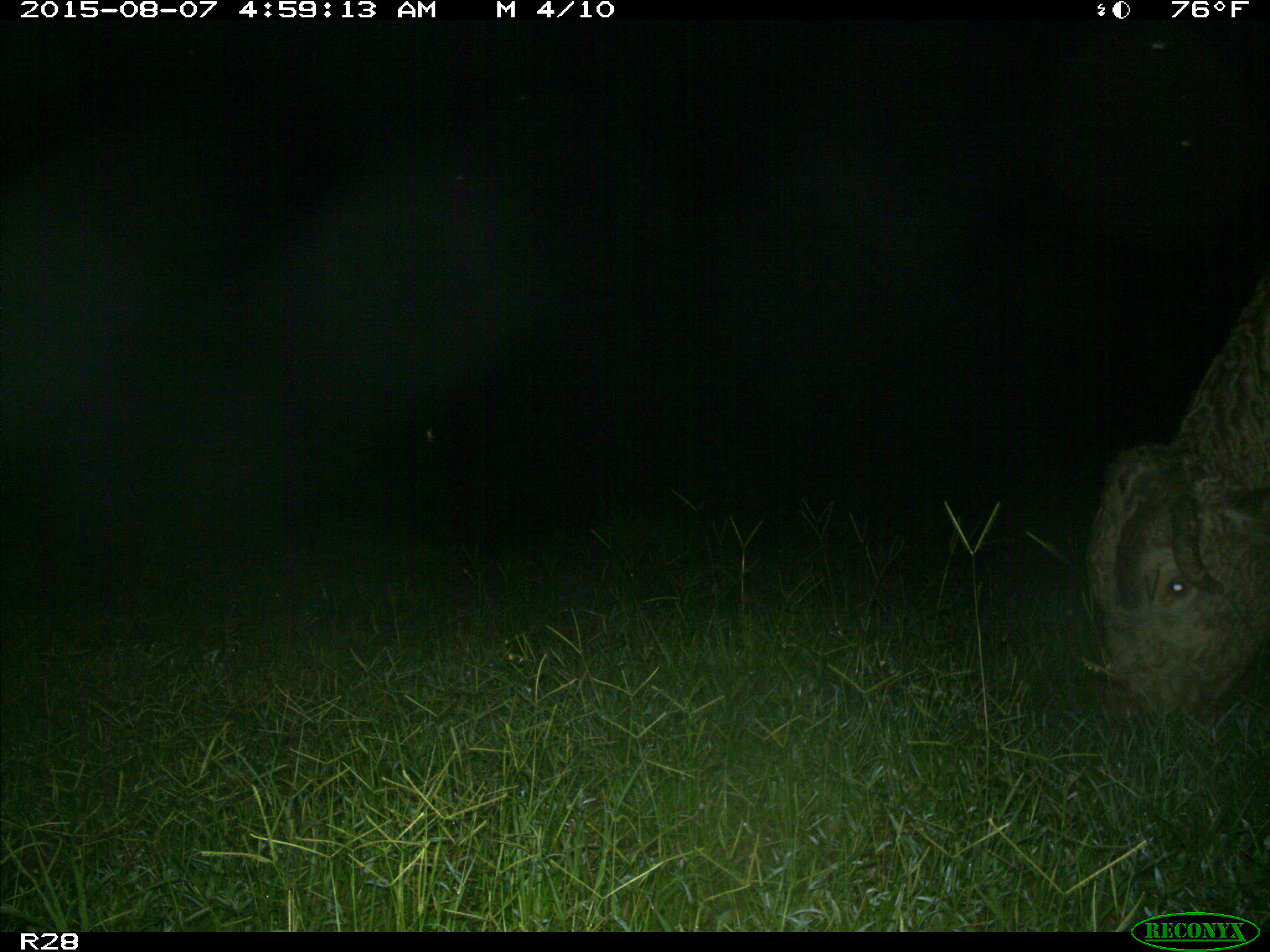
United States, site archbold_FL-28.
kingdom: Animalia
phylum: Chordata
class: Mammalia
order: Artiodactyla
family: Bovidae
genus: Bos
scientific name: Bos taurus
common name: domestic cow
Bos taurus (domestic cow).